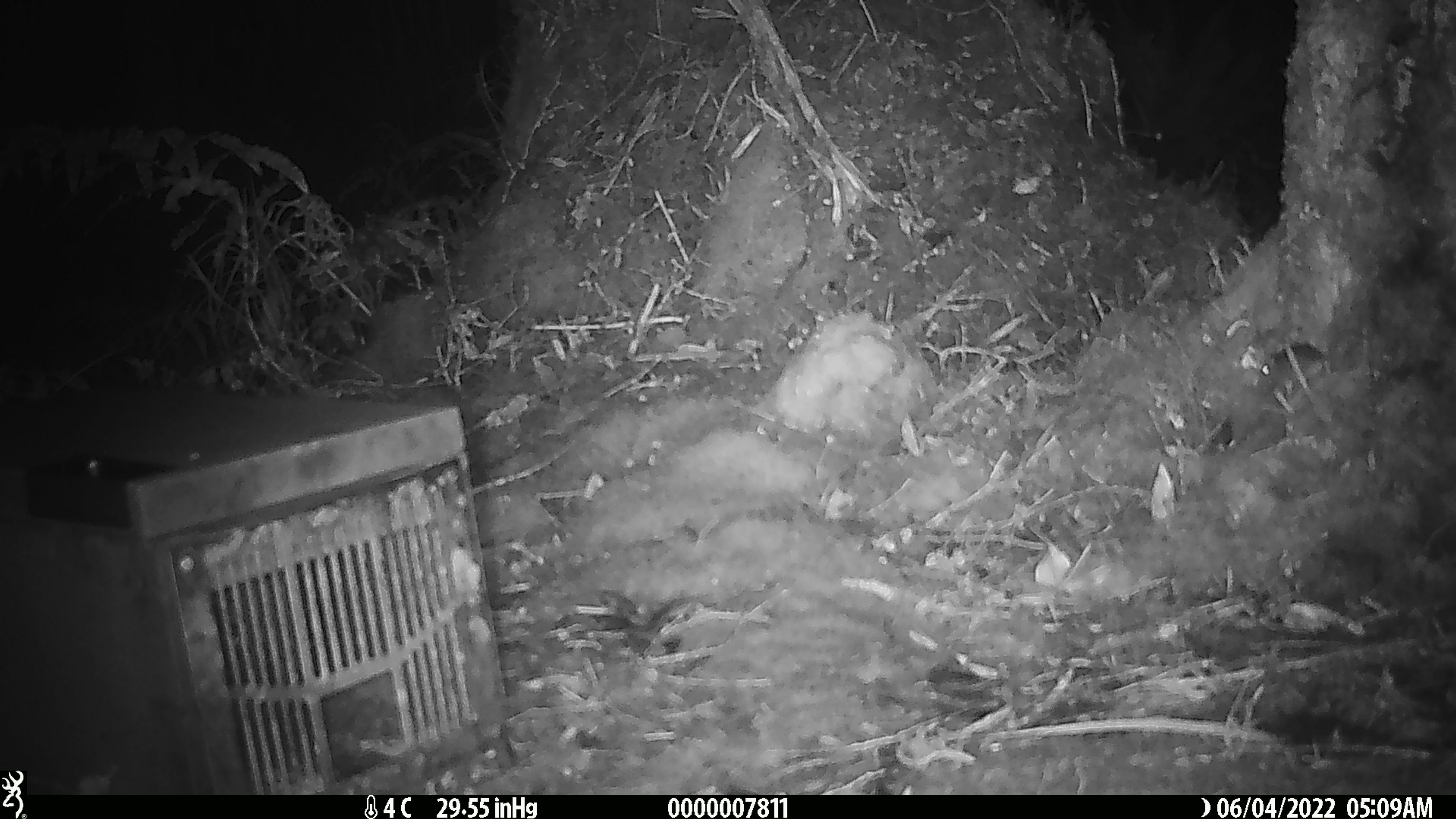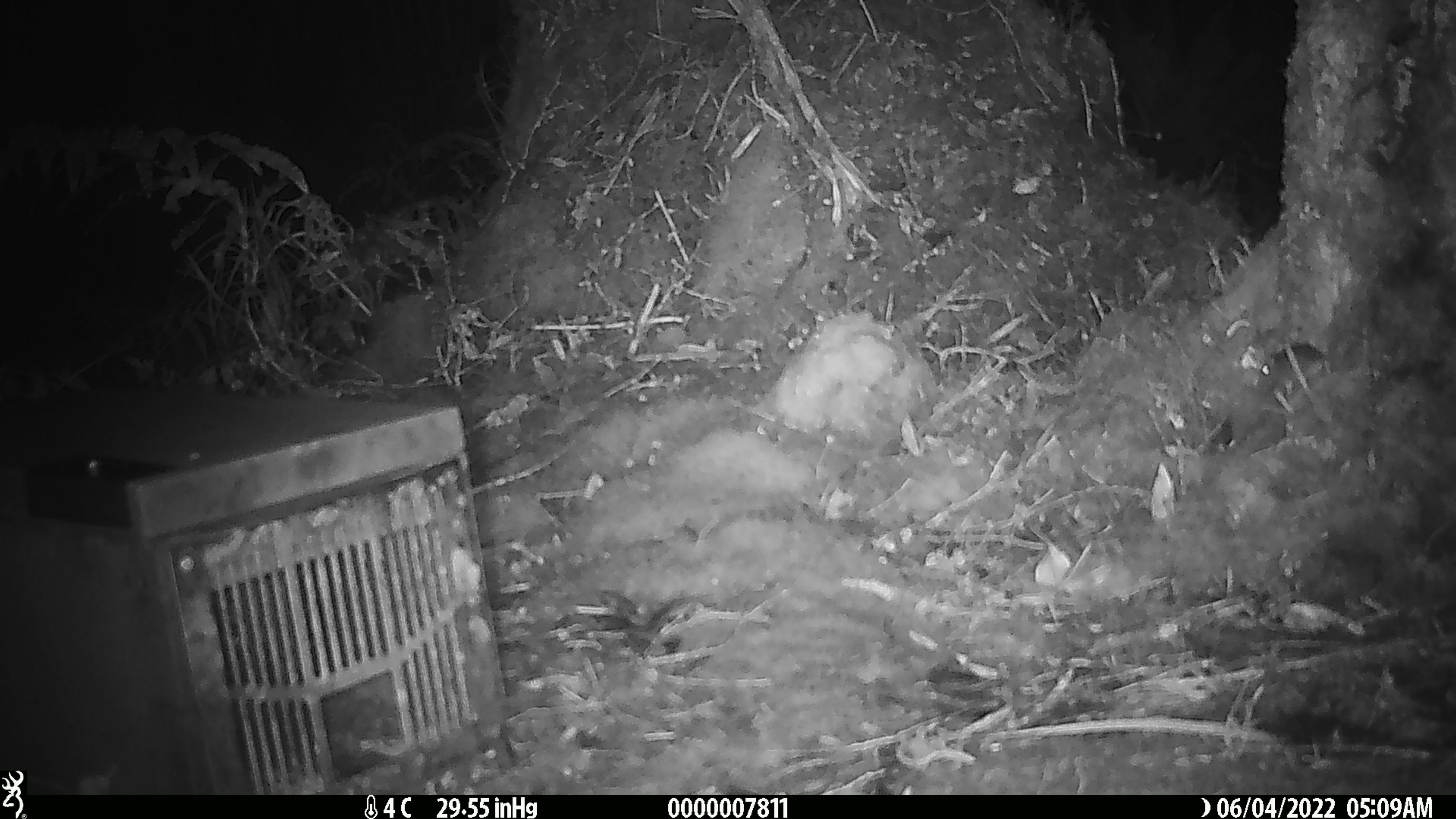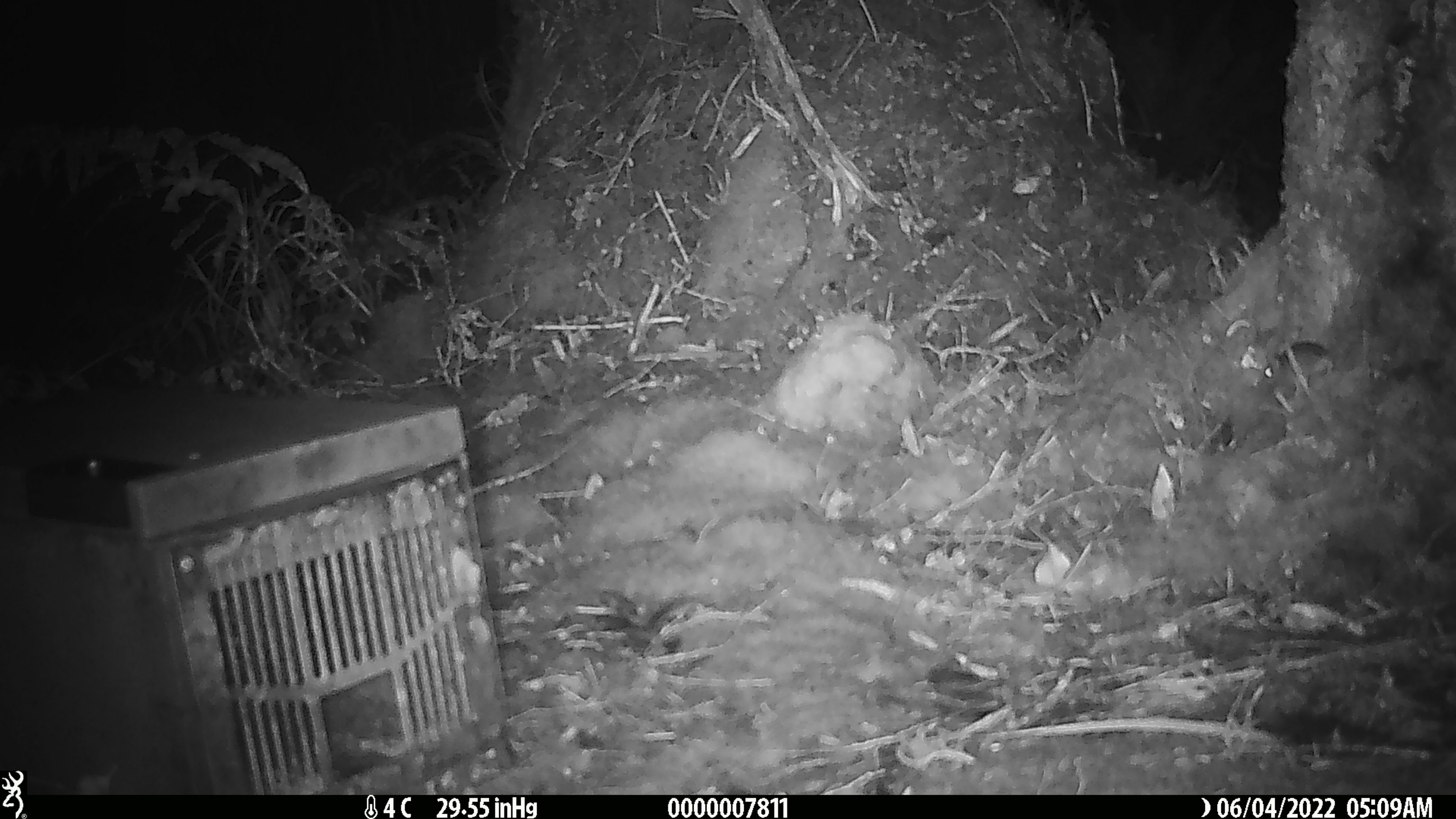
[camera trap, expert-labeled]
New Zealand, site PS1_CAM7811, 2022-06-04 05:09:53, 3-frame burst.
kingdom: Animalia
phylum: Chordata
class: Mammalia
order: Rodentia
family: Muridae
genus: Mus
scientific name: Mus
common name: mouse